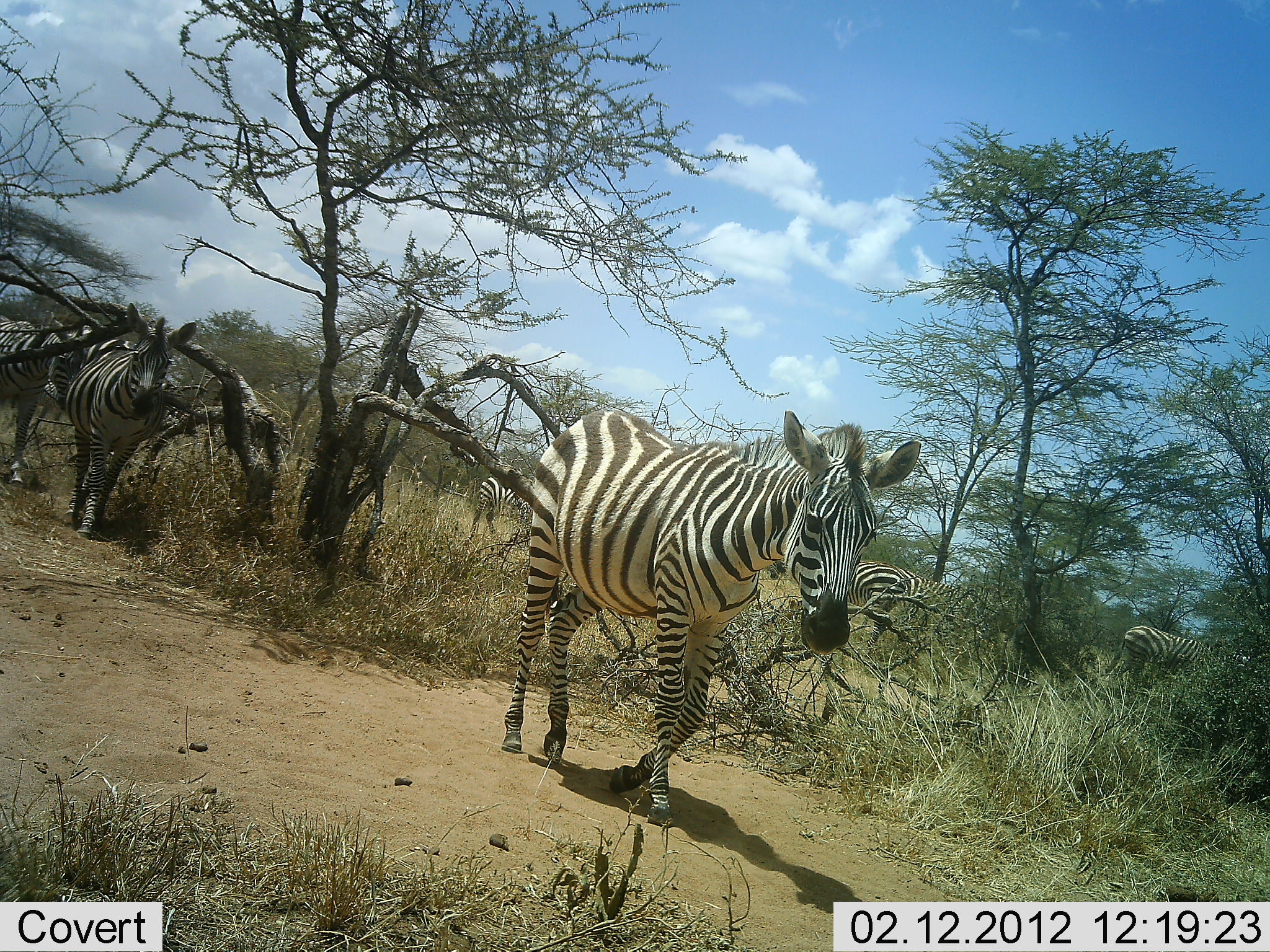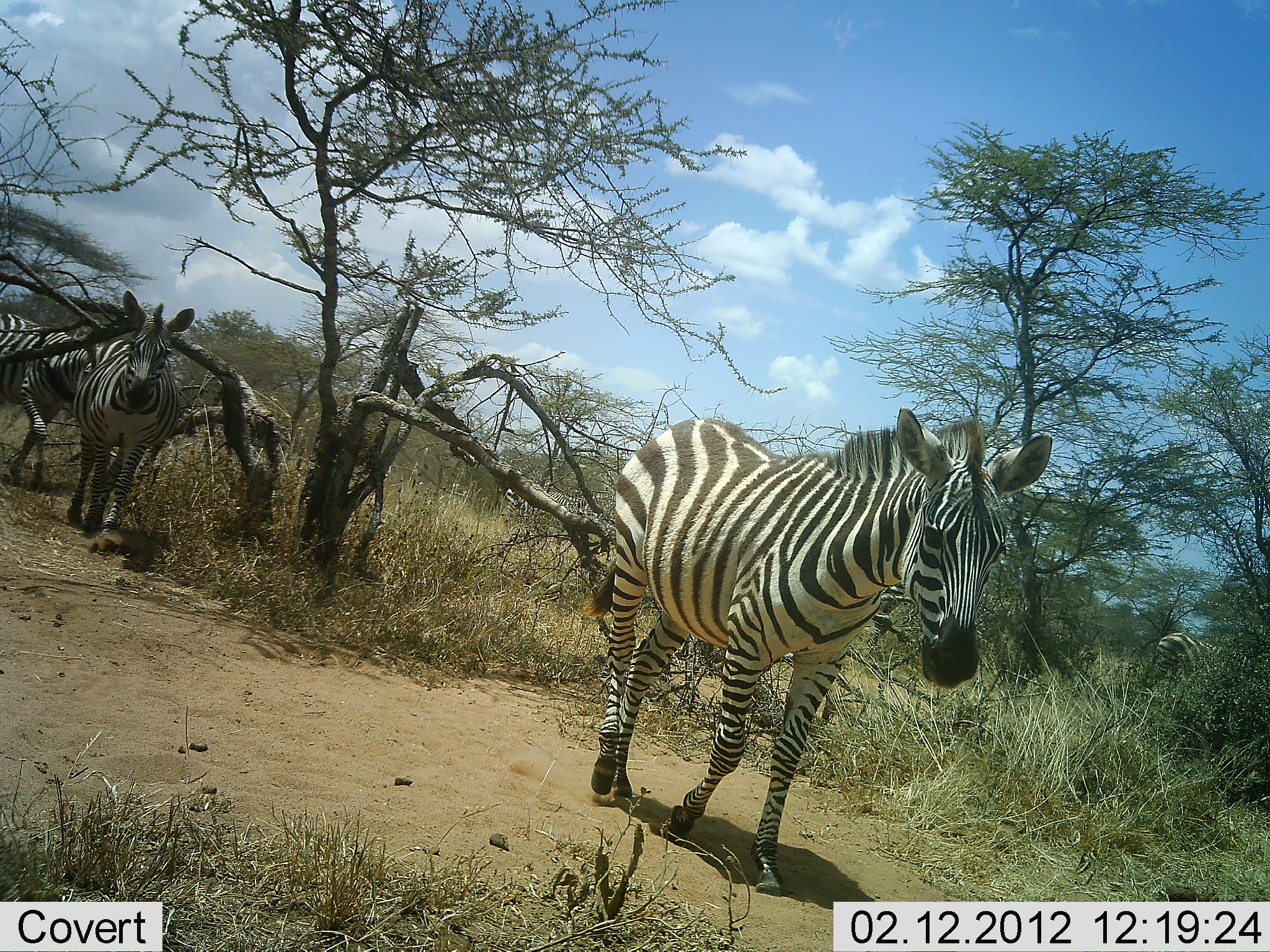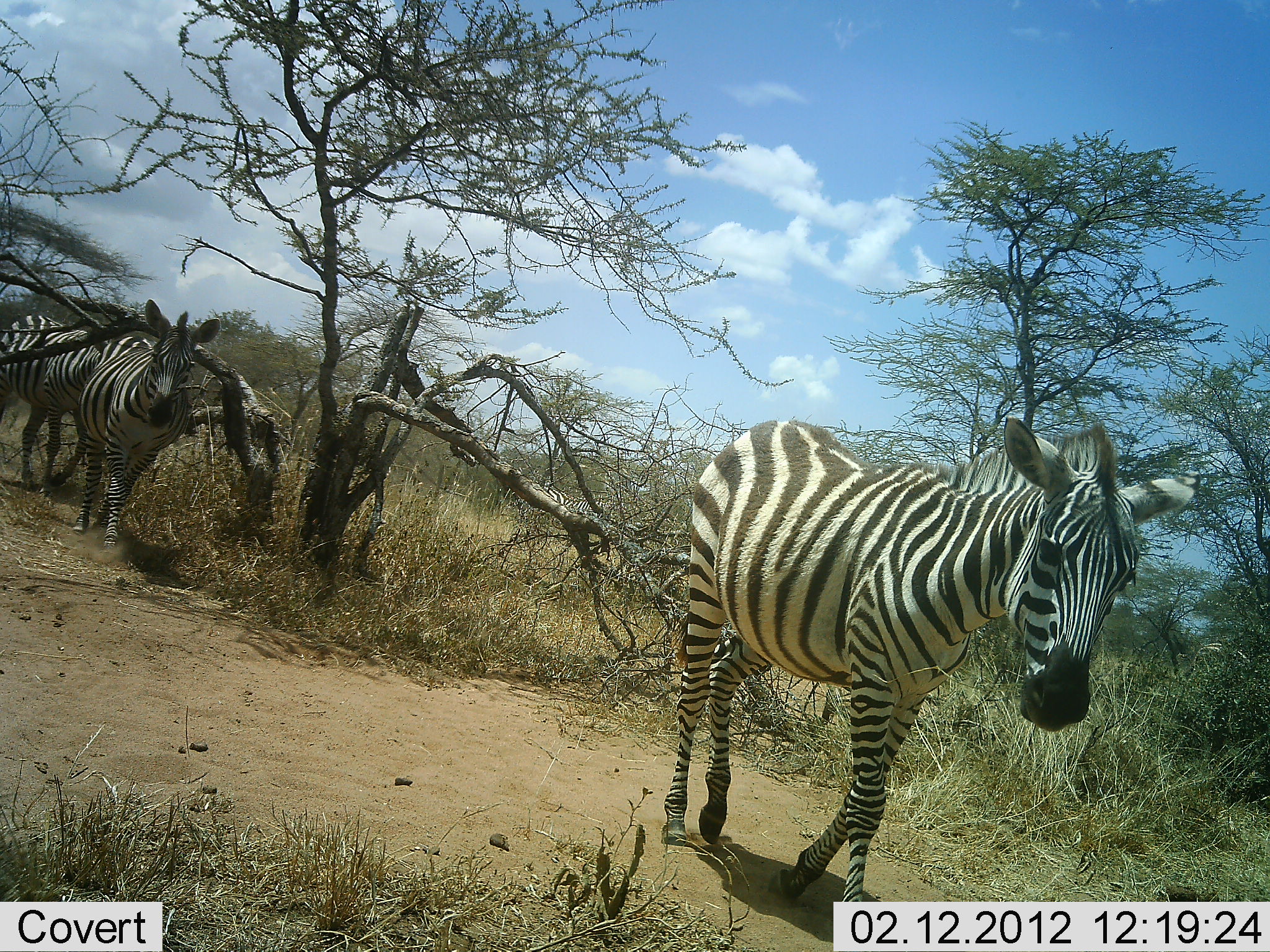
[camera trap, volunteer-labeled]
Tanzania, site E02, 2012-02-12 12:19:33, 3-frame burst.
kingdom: Animalia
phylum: Chordata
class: Mammalia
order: Perissodactyla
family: Equidae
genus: Equus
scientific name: Equus quagga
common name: plains zebra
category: zebra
Zebra (plains zebra) (Equus quagga), count 5. Behavior (volunteer vote fractions): standing 5%, resting 0%, moving 100%, interacting 0%. Young present (vote fraction): 0%. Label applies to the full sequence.